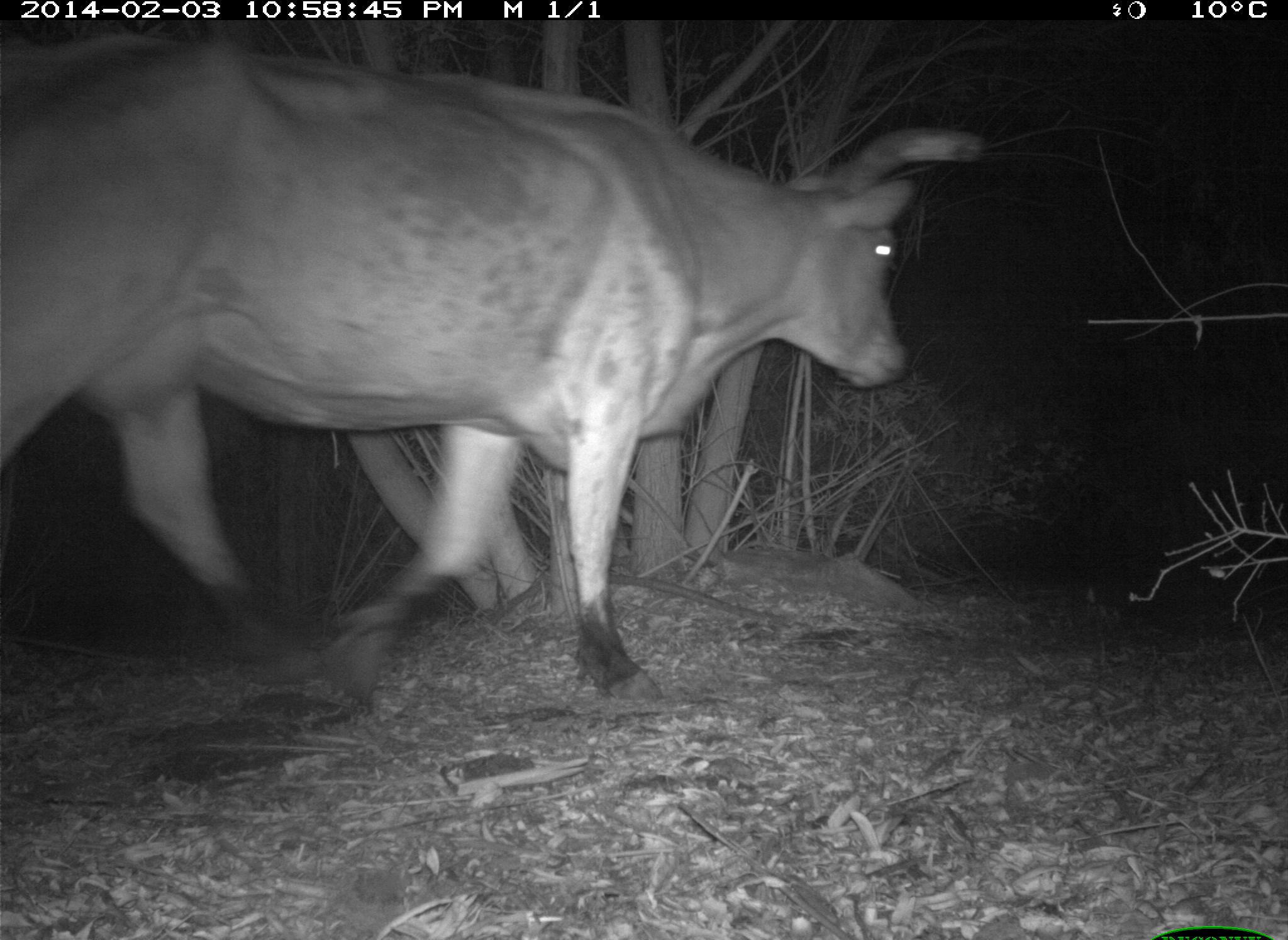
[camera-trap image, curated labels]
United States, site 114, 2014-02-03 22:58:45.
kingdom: Animalia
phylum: Chordata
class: Mammalia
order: Artiodactyla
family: Bovidae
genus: Bos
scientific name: Bos taurus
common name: cow